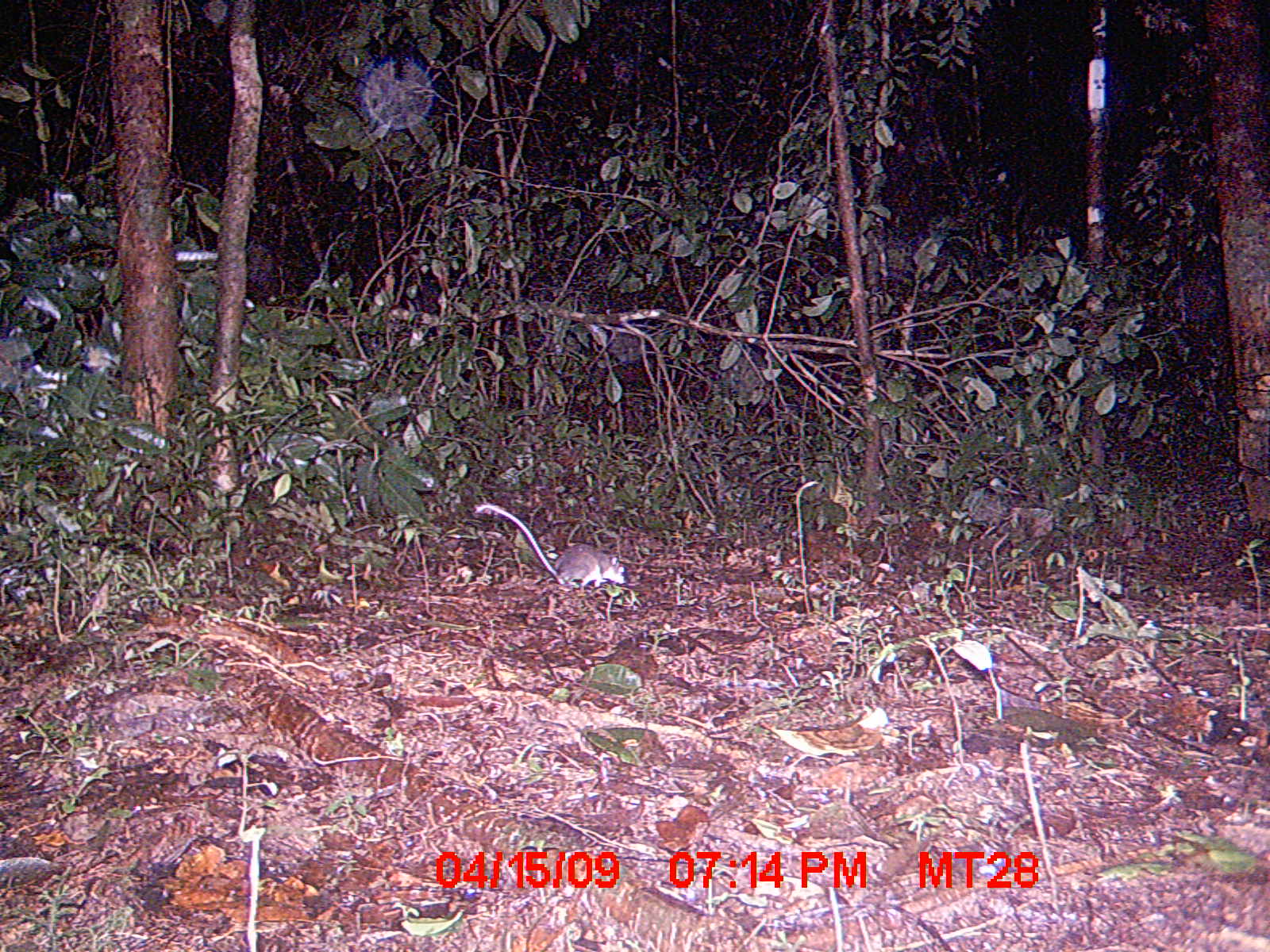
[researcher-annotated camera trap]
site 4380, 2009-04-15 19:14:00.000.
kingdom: Animalia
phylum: Chordata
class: Mammalia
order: Rodentia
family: Nesomyidae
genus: Eliurus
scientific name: Eliurus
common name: eliurus rat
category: eliurus sp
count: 1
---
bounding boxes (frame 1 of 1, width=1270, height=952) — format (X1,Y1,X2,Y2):
eliurus sp: (474,503,626,593)